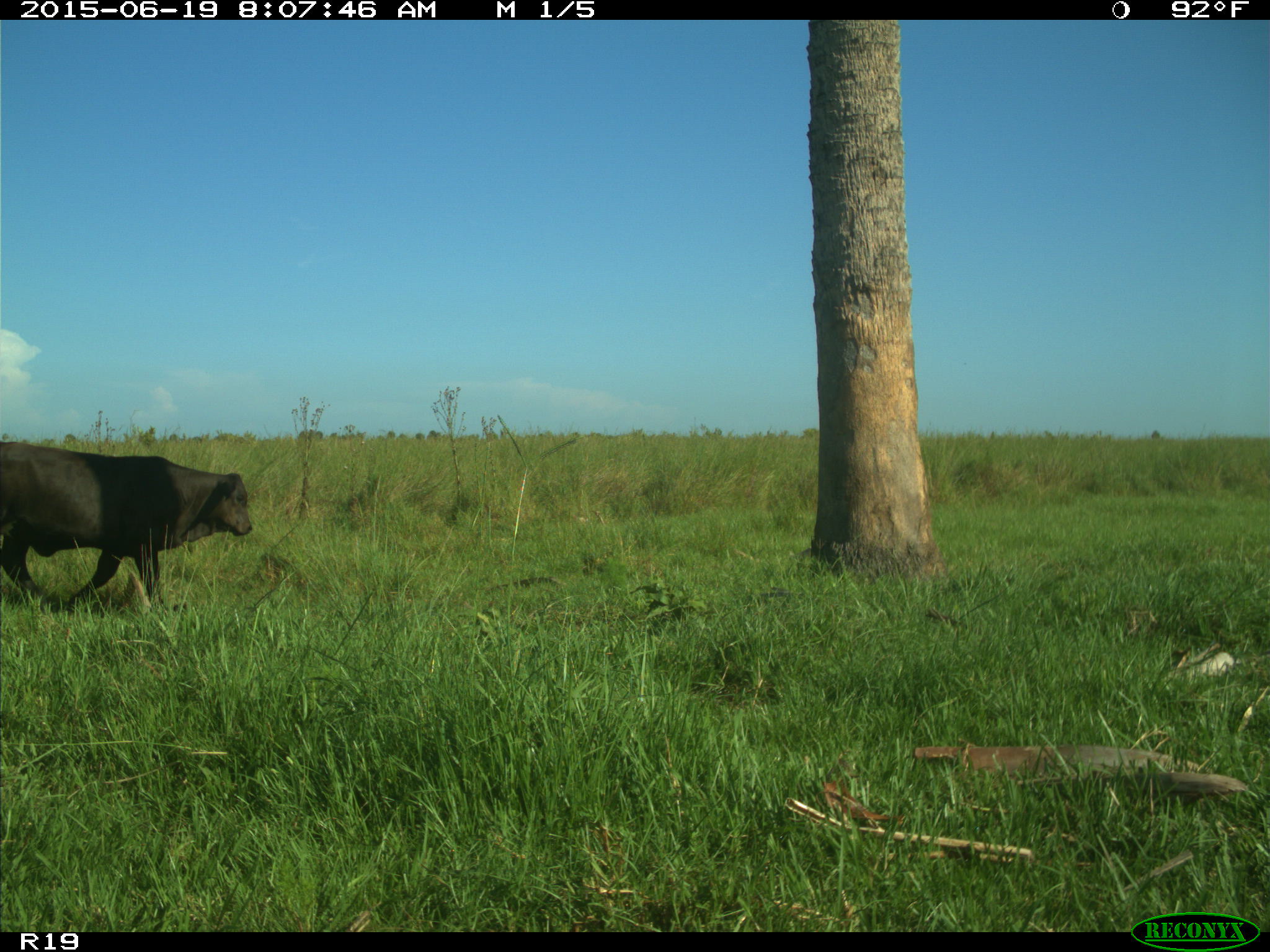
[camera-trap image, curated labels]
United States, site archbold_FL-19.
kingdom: Animalia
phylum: Chordata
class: Mammalia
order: Artiodactyla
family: Bovidae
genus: Bos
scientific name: Bos taurus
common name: domestic cow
Bos taurus (domestic cow).